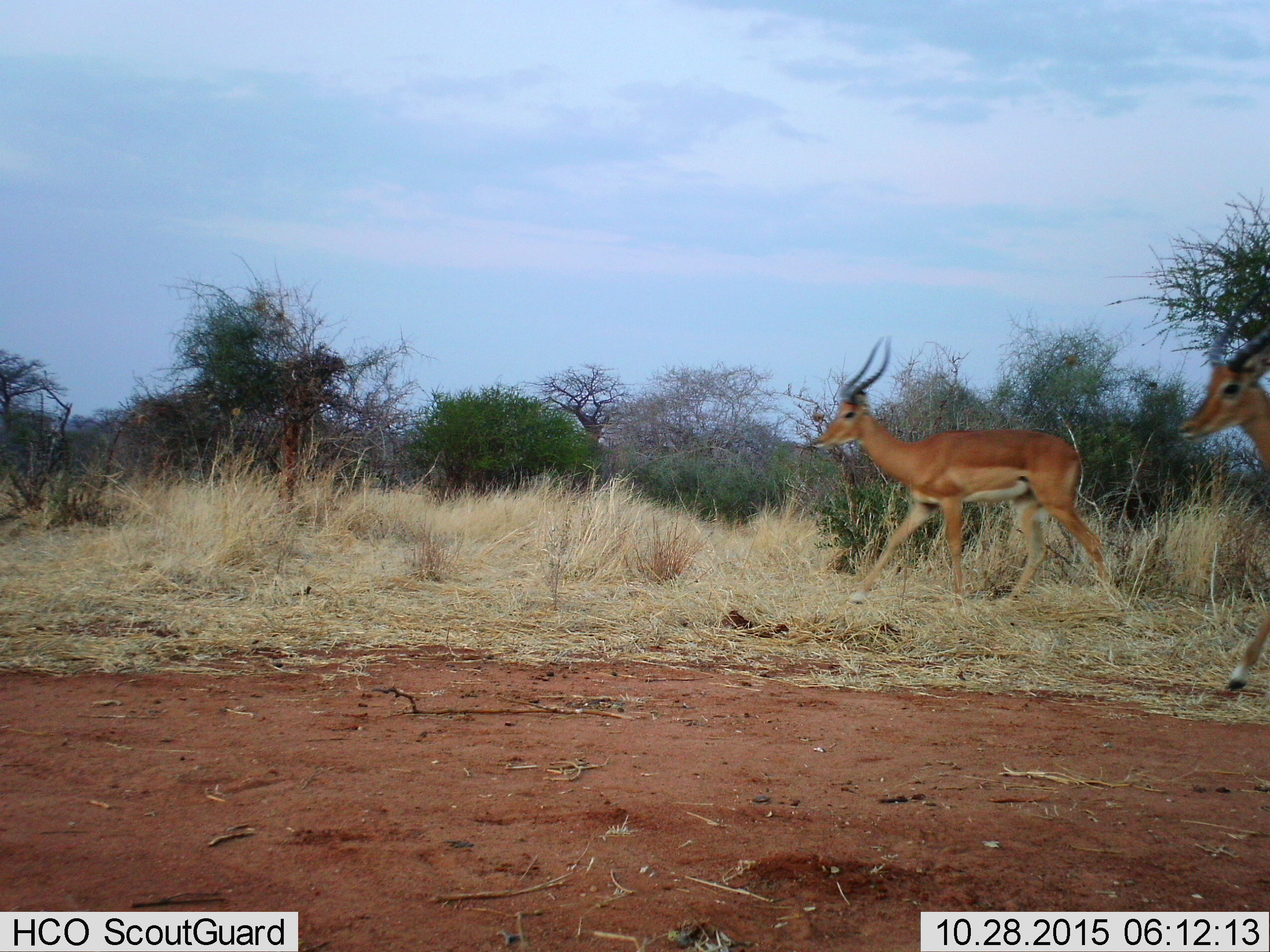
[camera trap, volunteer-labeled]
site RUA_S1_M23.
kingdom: Animalia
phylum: Chordata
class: Mammalia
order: Artiodactyla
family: Bovidae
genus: Aepyceros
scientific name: Aepyceros melampus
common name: impala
Impala (Aepyceros melampus), count 2. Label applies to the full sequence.